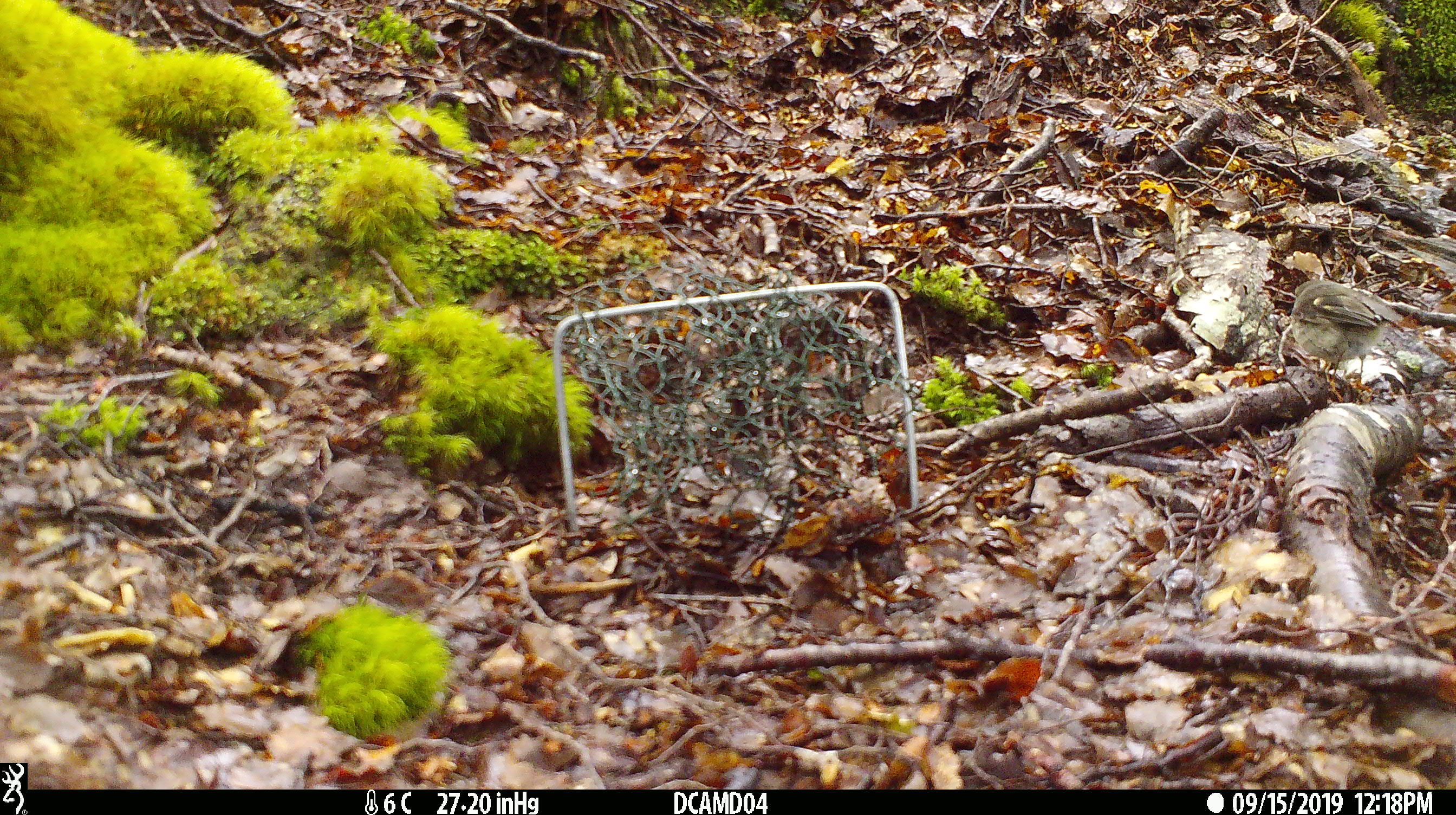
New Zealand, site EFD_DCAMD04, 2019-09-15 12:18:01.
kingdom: Animalia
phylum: Chordata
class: Aves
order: Passeriformes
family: Petroicidae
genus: Petroica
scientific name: Petroica macrocephala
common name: tomtit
Tomtit (Petroica macrocephala).